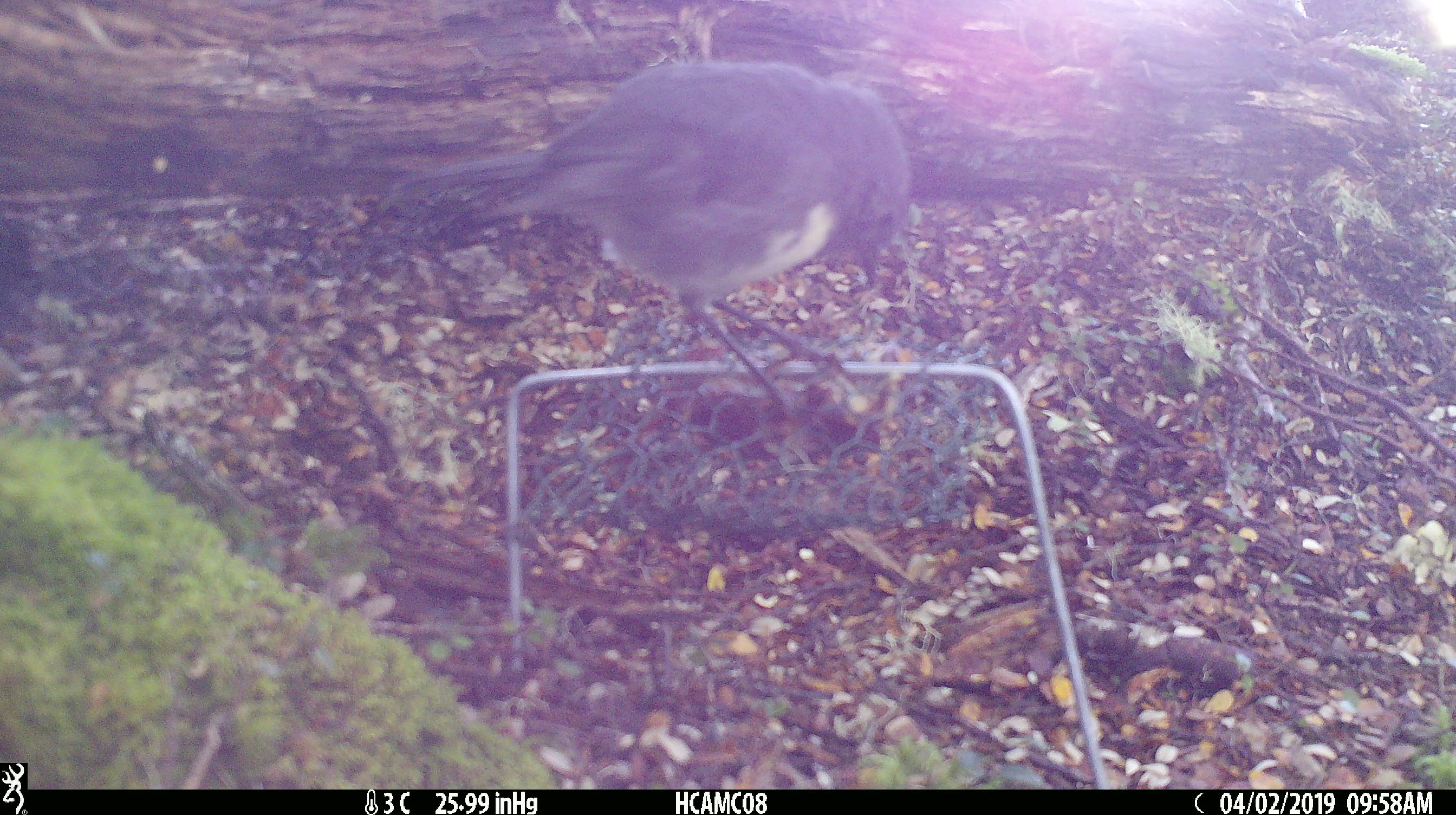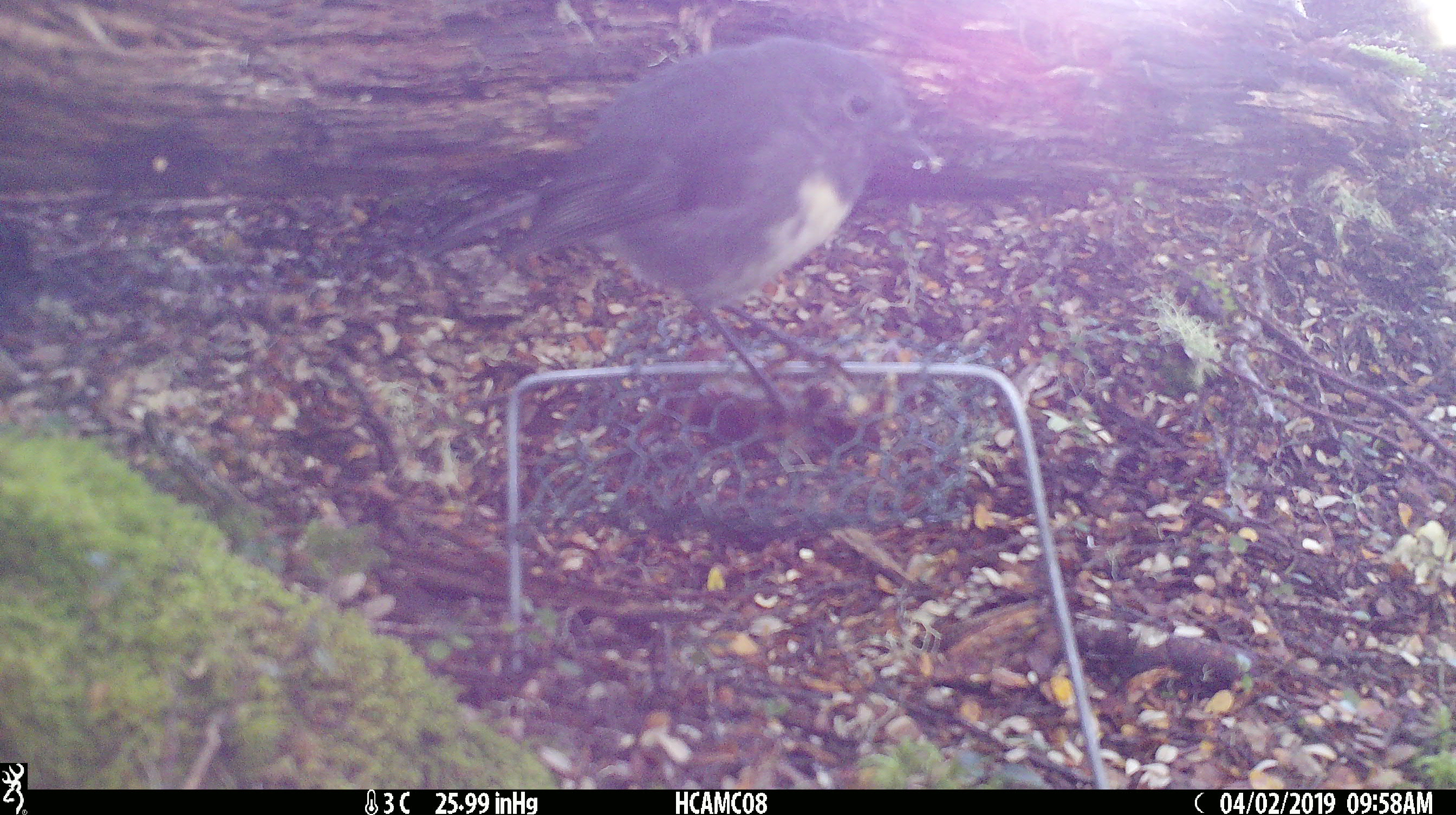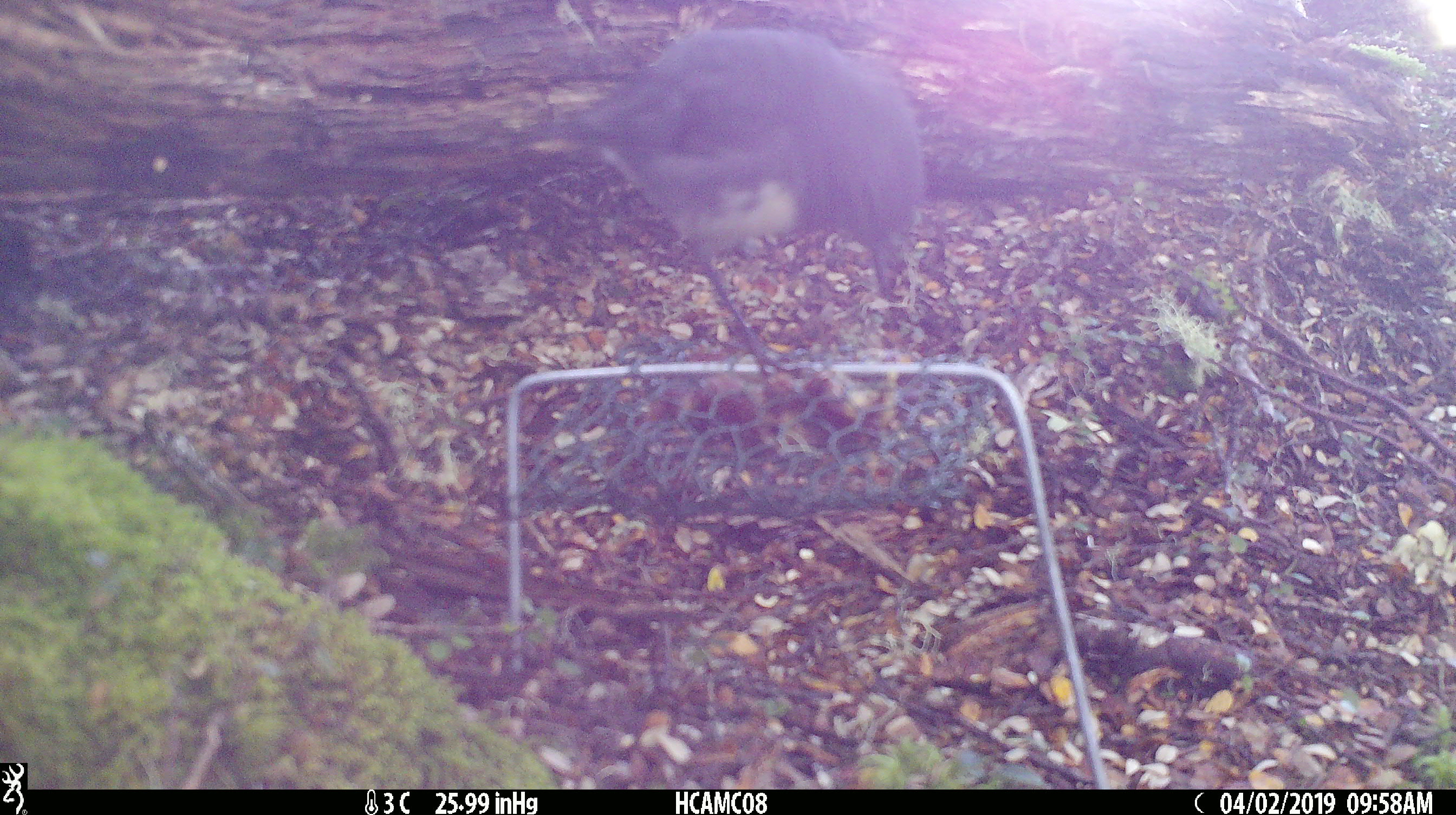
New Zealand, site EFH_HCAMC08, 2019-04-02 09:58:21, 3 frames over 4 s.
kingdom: Animalia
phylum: Chordata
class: Aves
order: Passeriformes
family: Petroicidae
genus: Petroica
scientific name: Petroica australis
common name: new zealand robin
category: robin